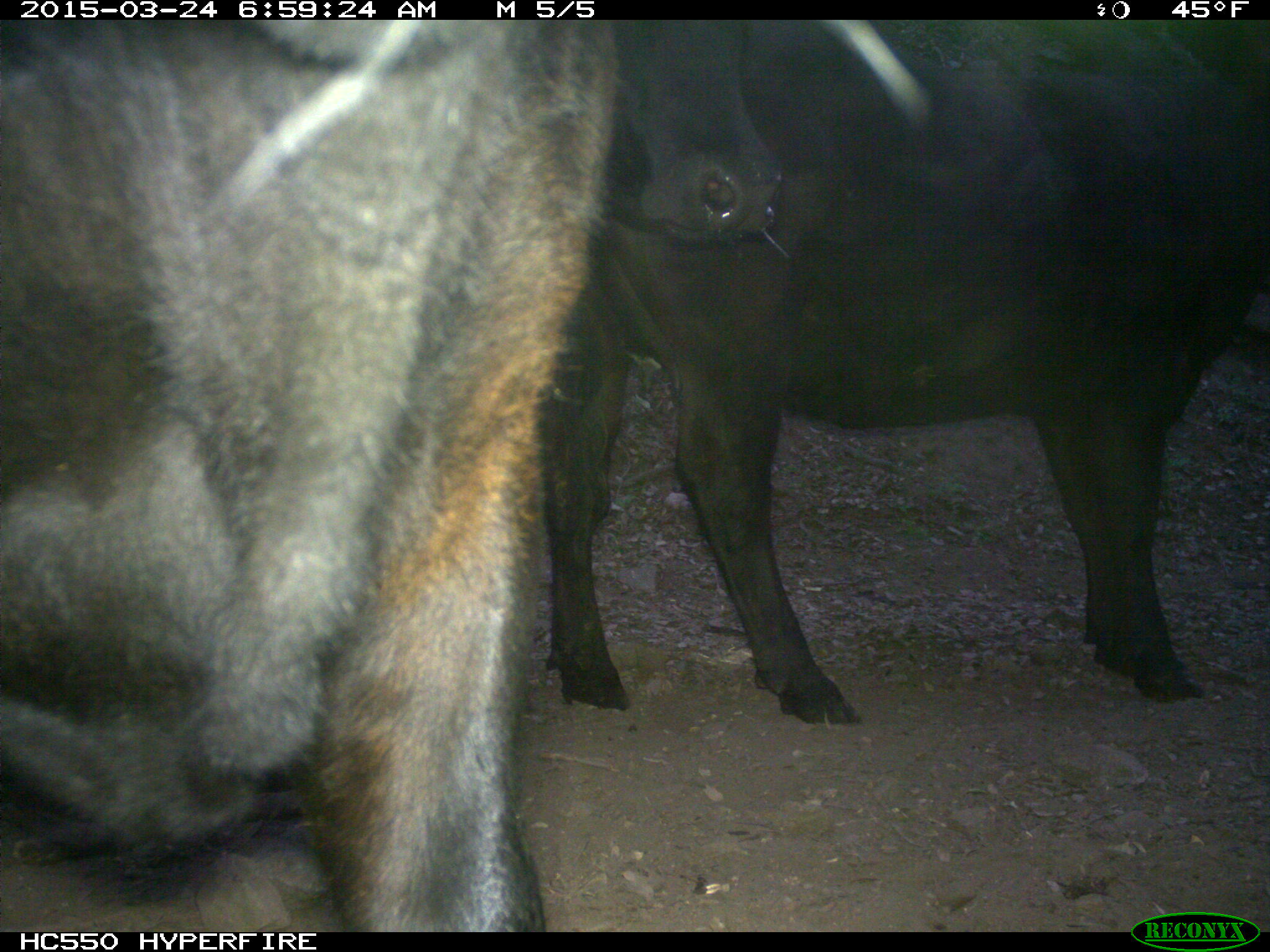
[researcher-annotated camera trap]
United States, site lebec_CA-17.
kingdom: Animalia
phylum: Chordata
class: Mammalia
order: Artiodactyla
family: Bovidae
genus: Bos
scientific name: Bos taurus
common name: domestic cow